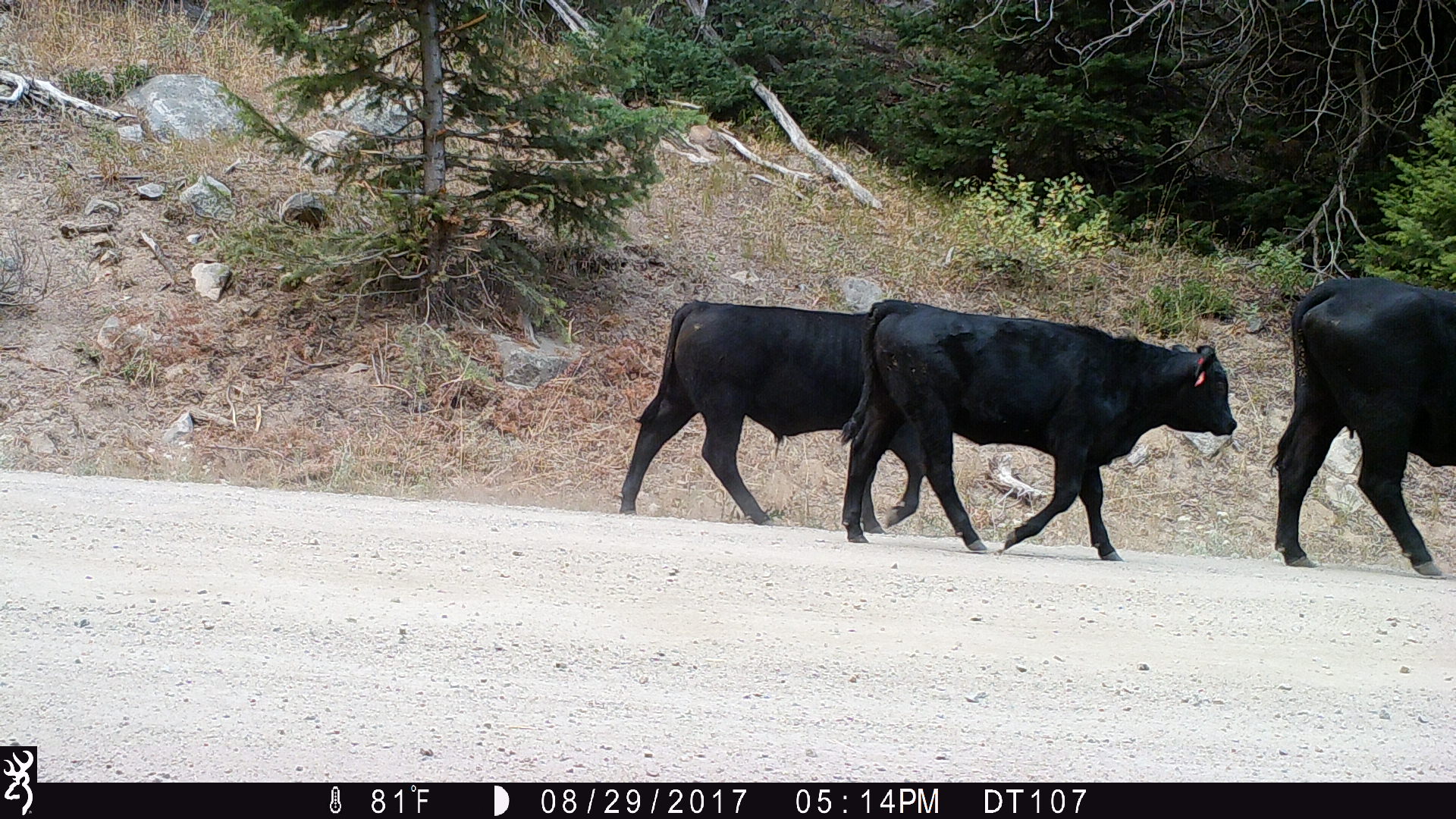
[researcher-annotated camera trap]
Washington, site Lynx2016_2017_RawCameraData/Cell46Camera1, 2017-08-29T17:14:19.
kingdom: Animalia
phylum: Chordata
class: Mammalia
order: Artiodactyla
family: Bovidae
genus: Bos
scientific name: Bos taurus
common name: domestic cattle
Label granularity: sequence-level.